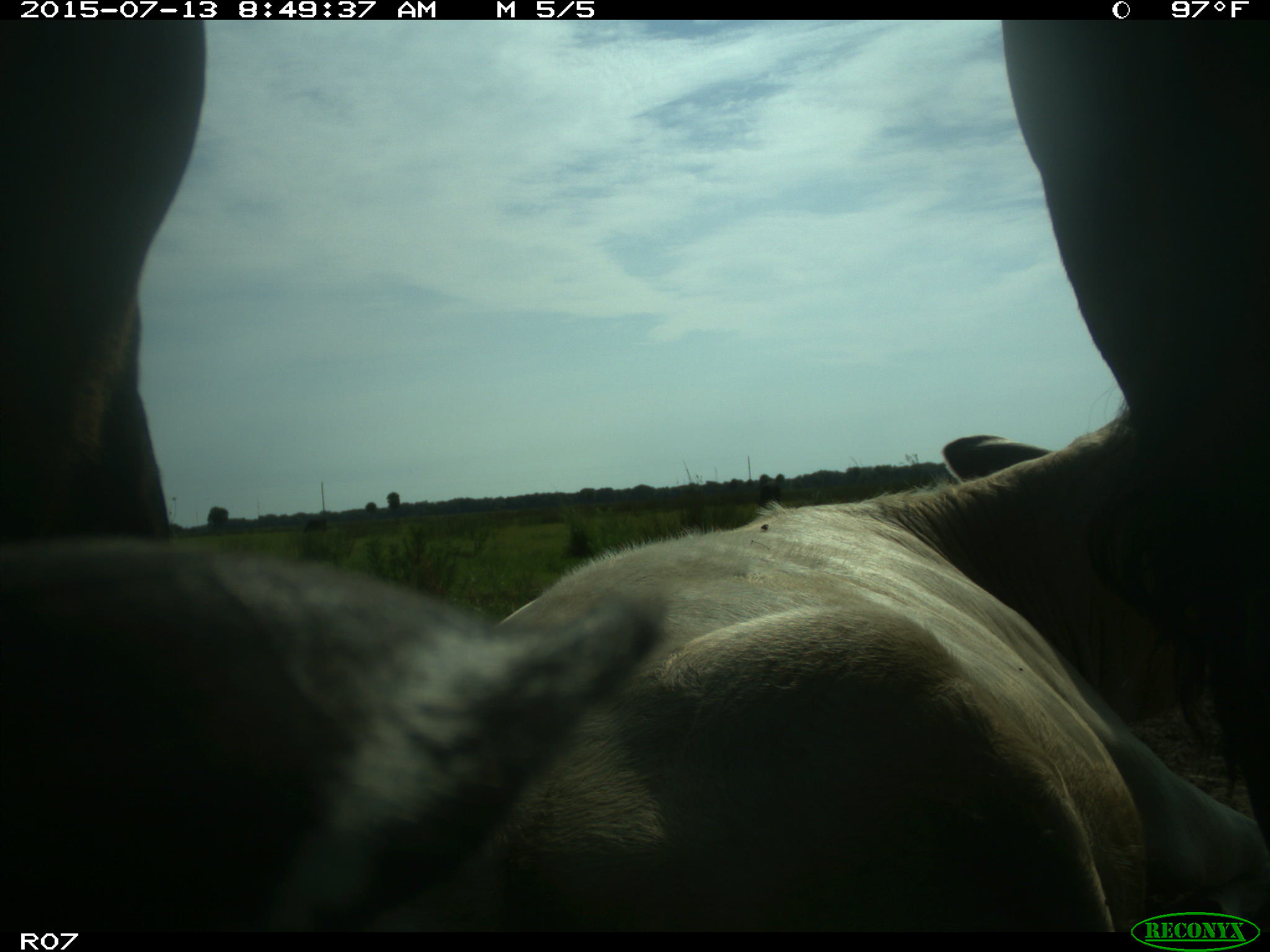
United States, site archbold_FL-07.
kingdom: Animalia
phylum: Chordata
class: Mammalia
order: Artiodactyla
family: Bovidae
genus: Bos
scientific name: Bos taurus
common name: domestic cow